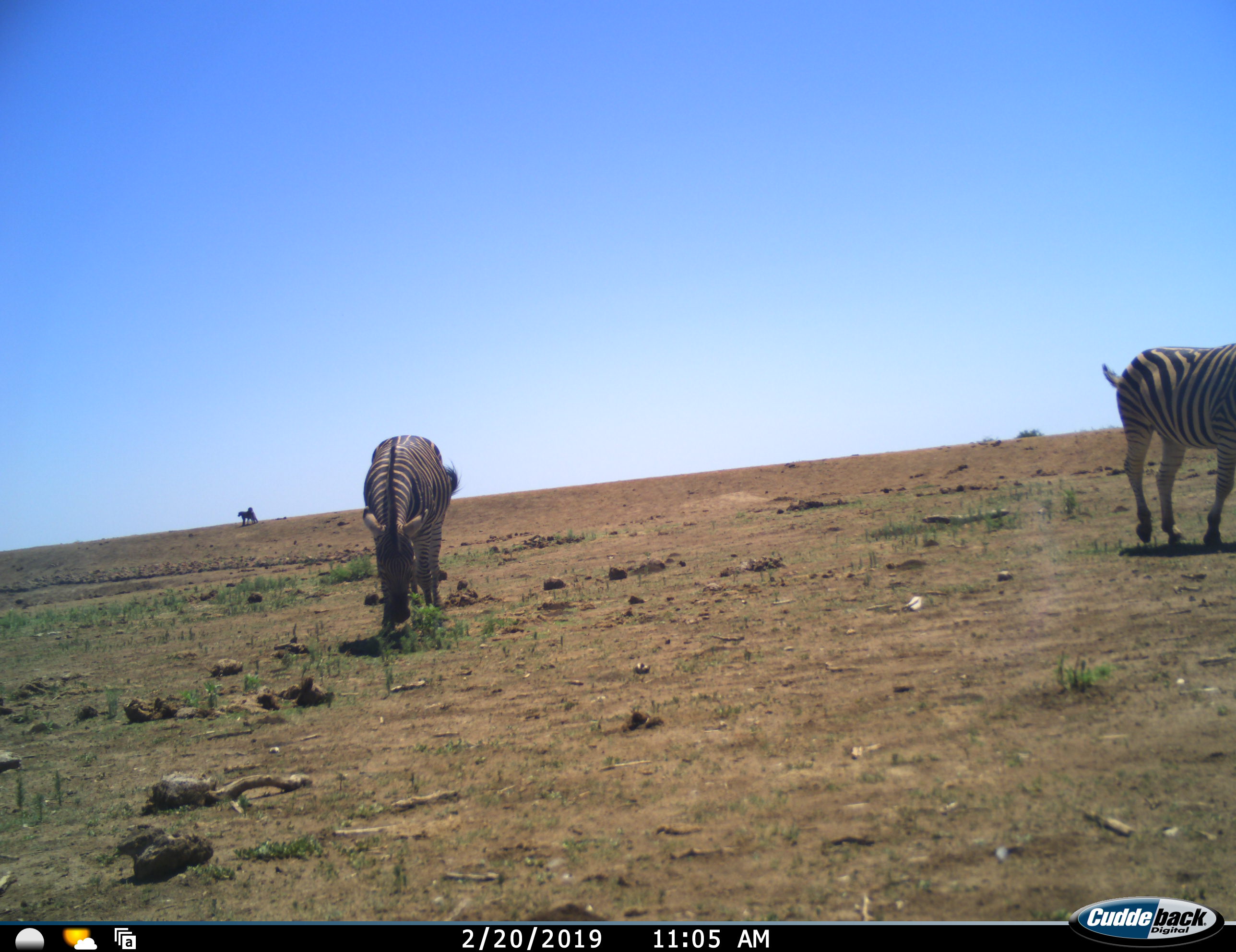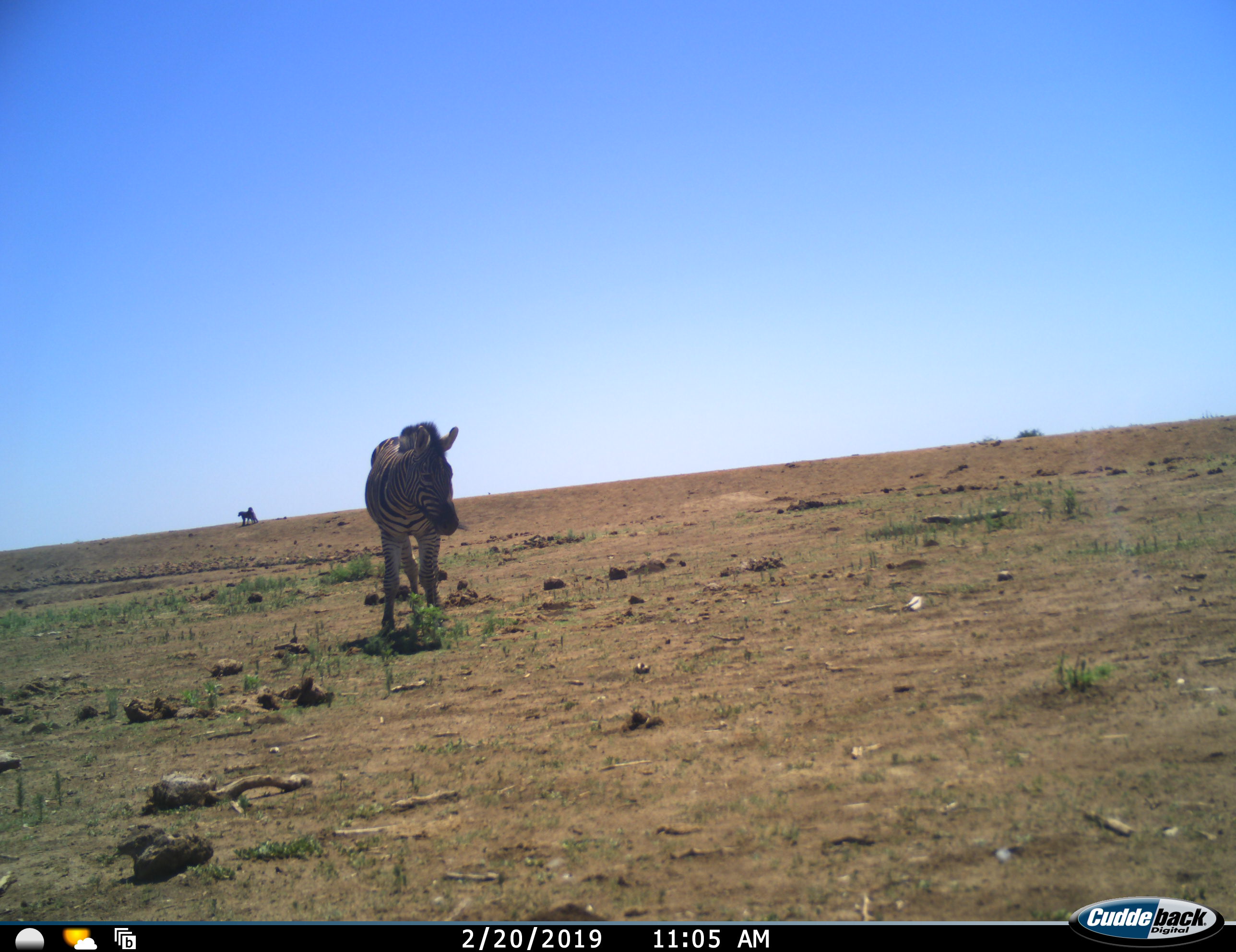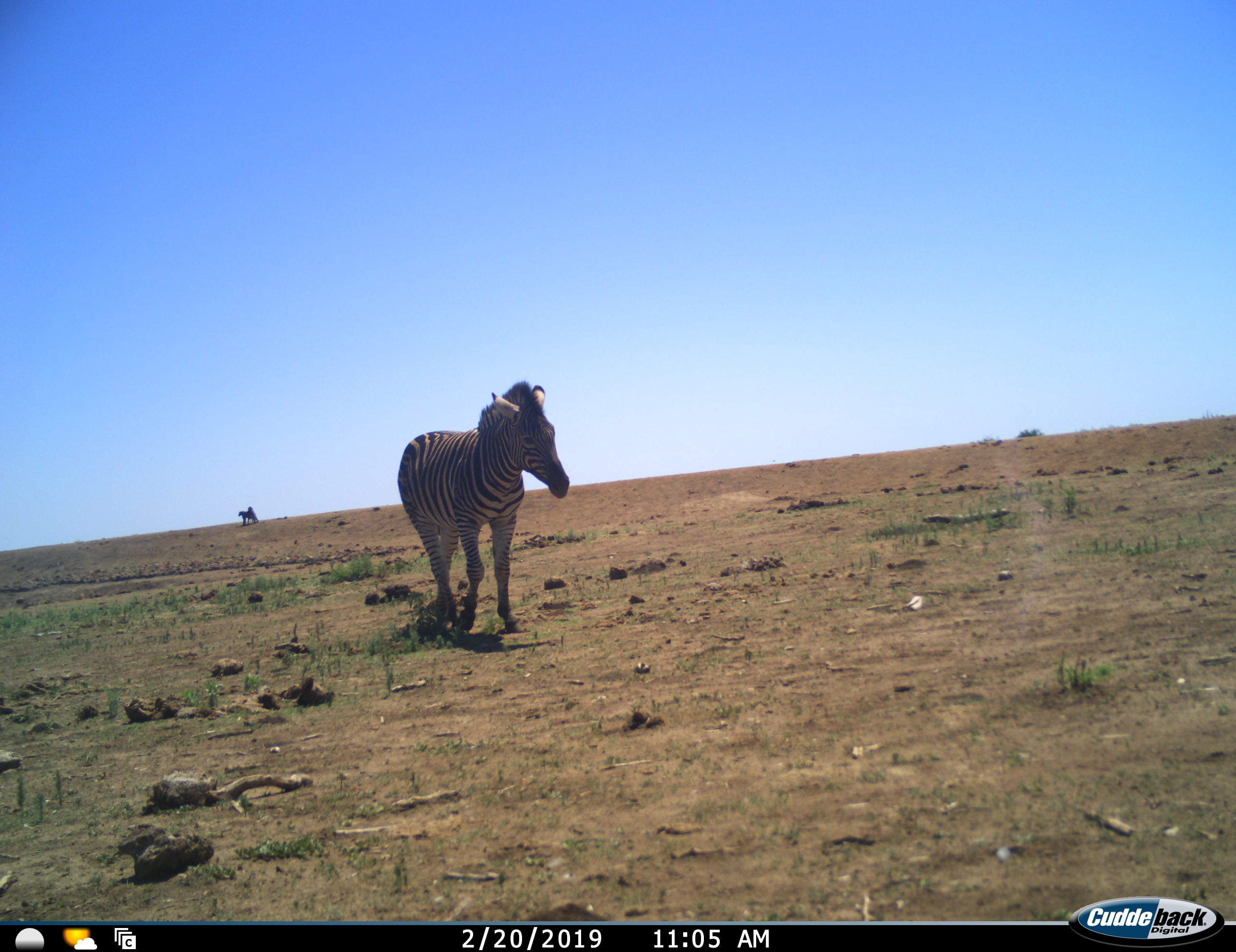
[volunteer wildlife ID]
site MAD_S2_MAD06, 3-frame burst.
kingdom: Animalia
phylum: Chordata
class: Mammalia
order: Perissodactyla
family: Equidae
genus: Equus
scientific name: Equus quagga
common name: plains zebra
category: zebraplains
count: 2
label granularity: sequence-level